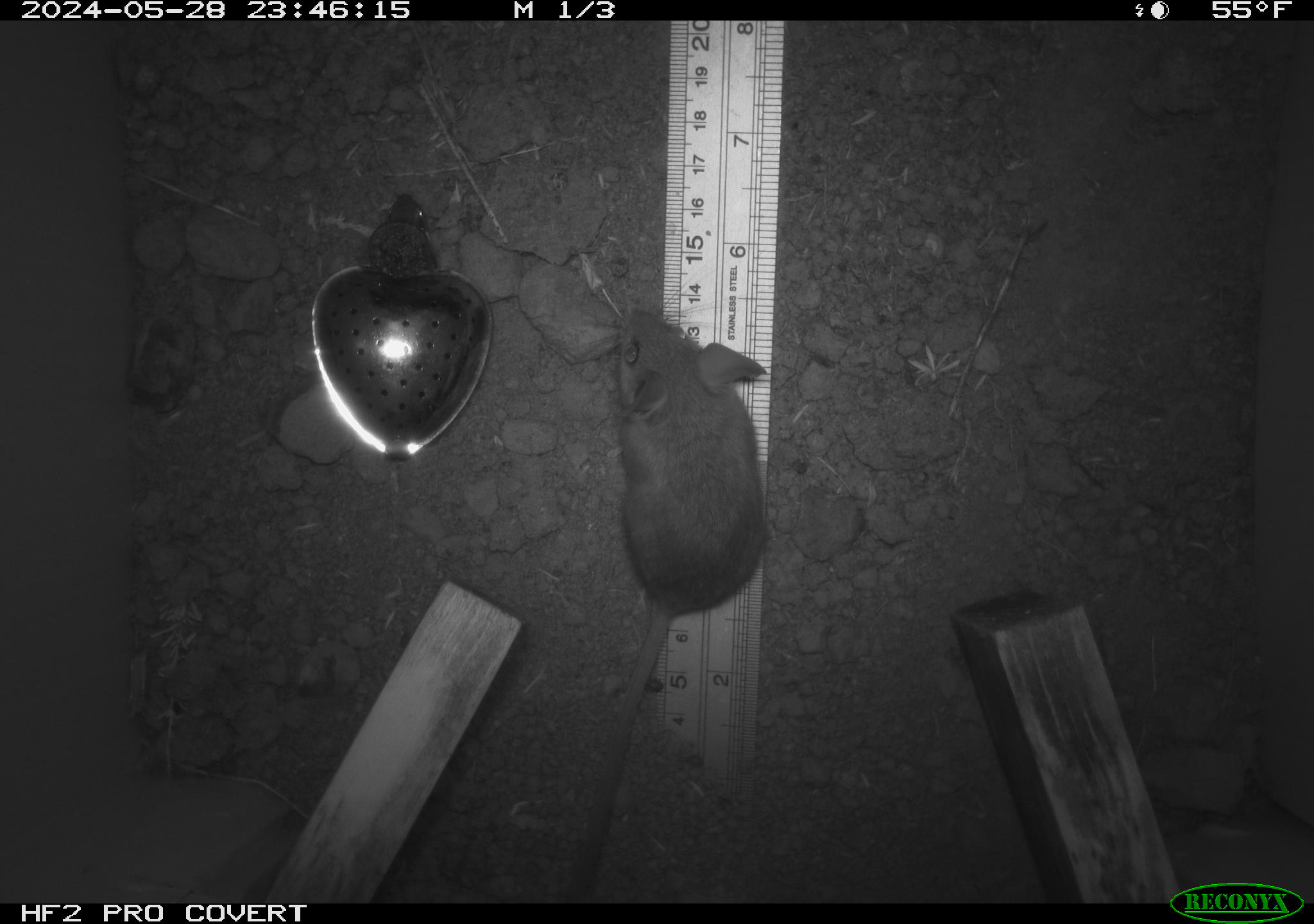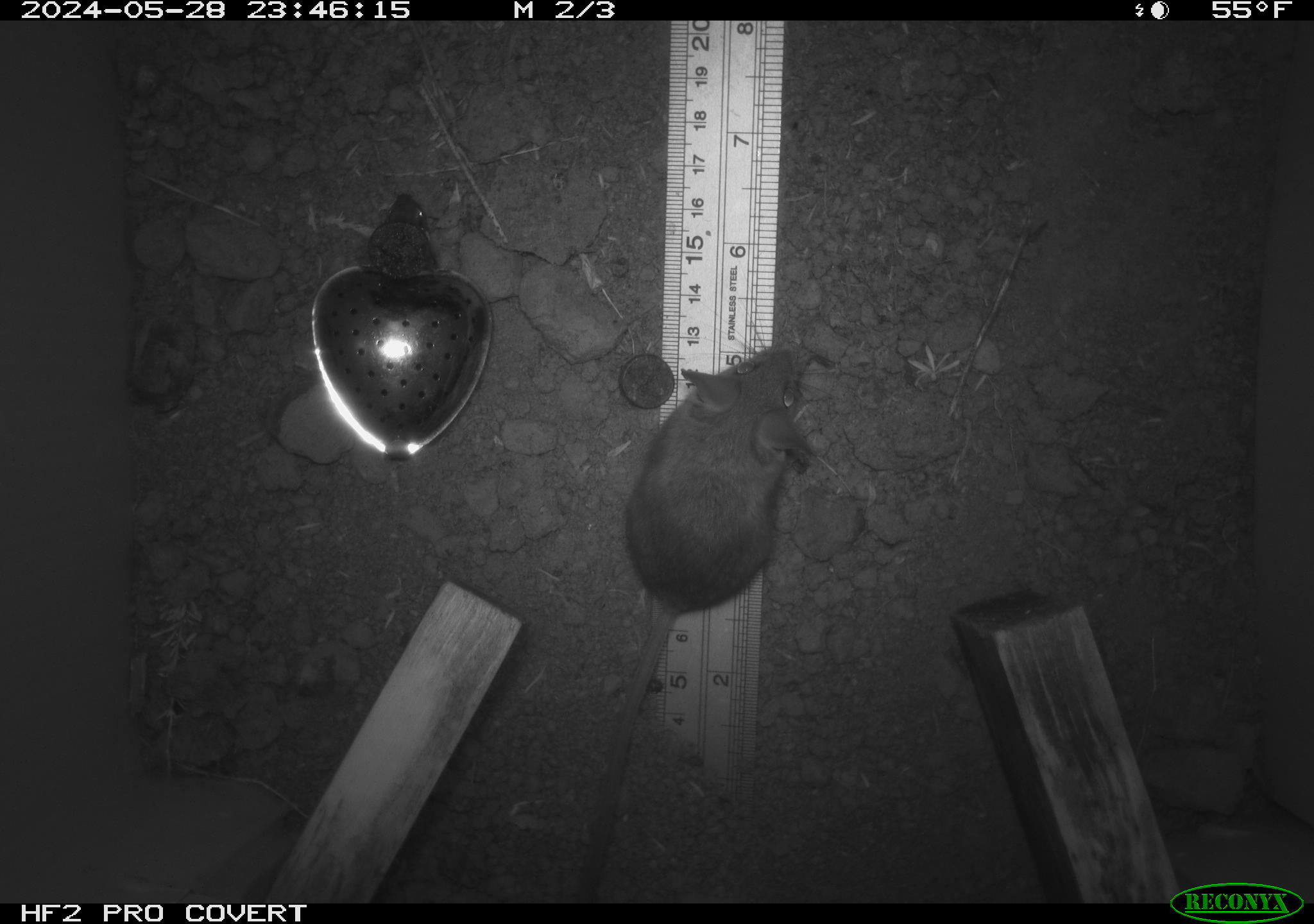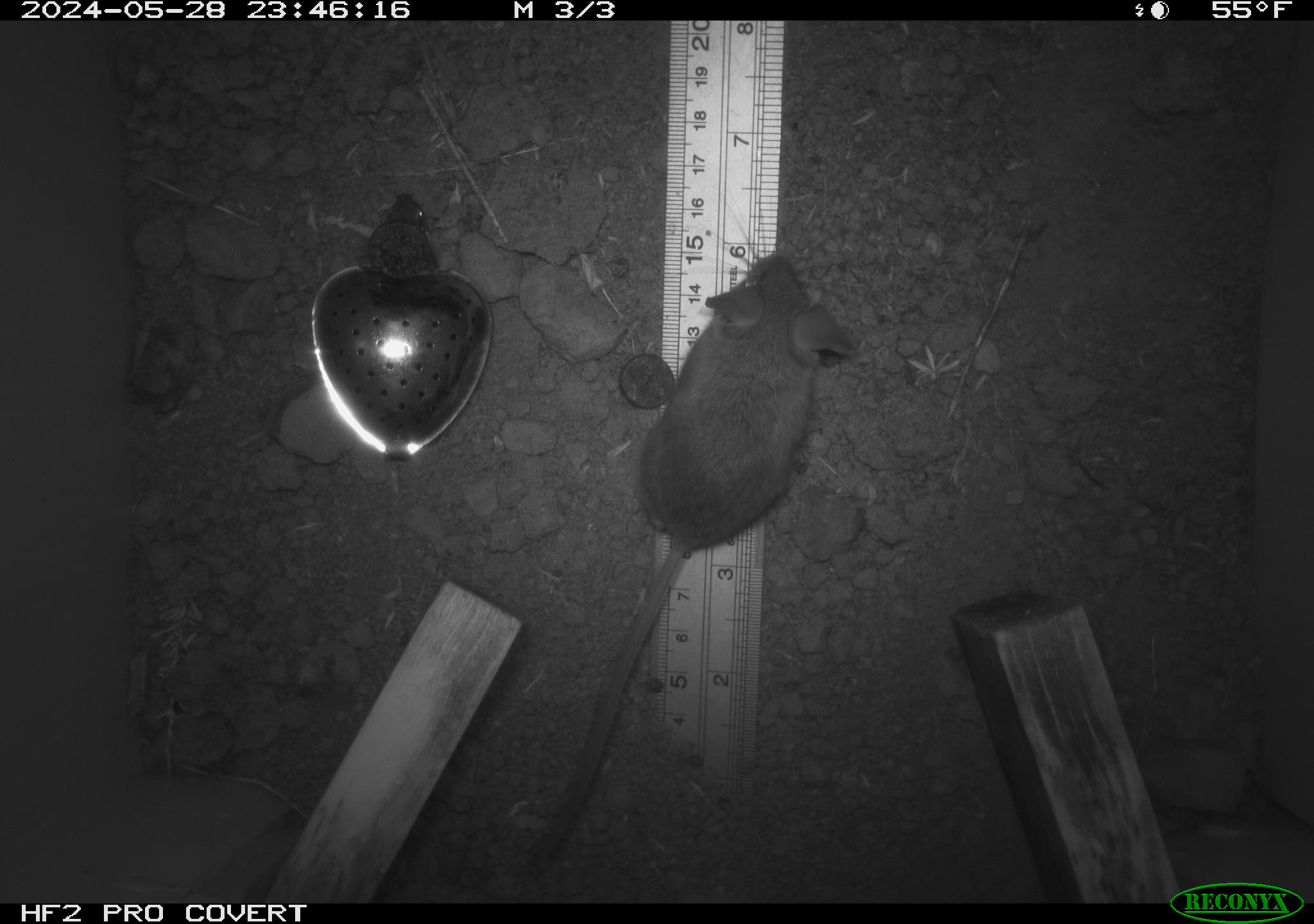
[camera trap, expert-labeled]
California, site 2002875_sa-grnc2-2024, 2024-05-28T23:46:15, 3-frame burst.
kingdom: Animalia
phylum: Chordata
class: Mammalia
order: Rodentia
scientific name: Rodentia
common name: rodent